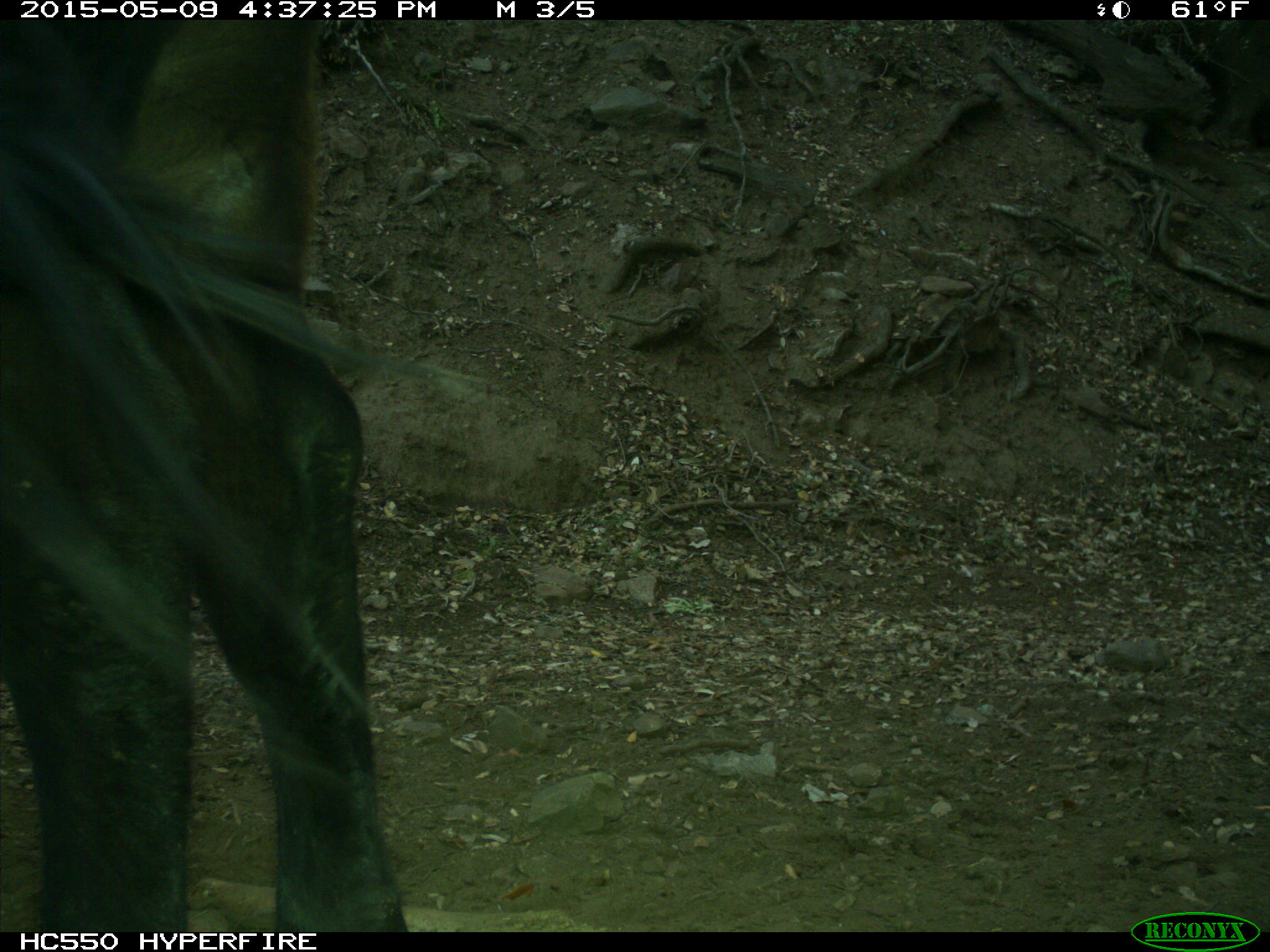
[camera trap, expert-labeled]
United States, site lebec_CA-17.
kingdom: Animalia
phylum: Chordata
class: Mammalia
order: Artiodactyla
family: Bovidae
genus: Bos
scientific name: Bos taurus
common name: domestic cow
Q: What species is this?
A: Bos taurus (domestic cow).